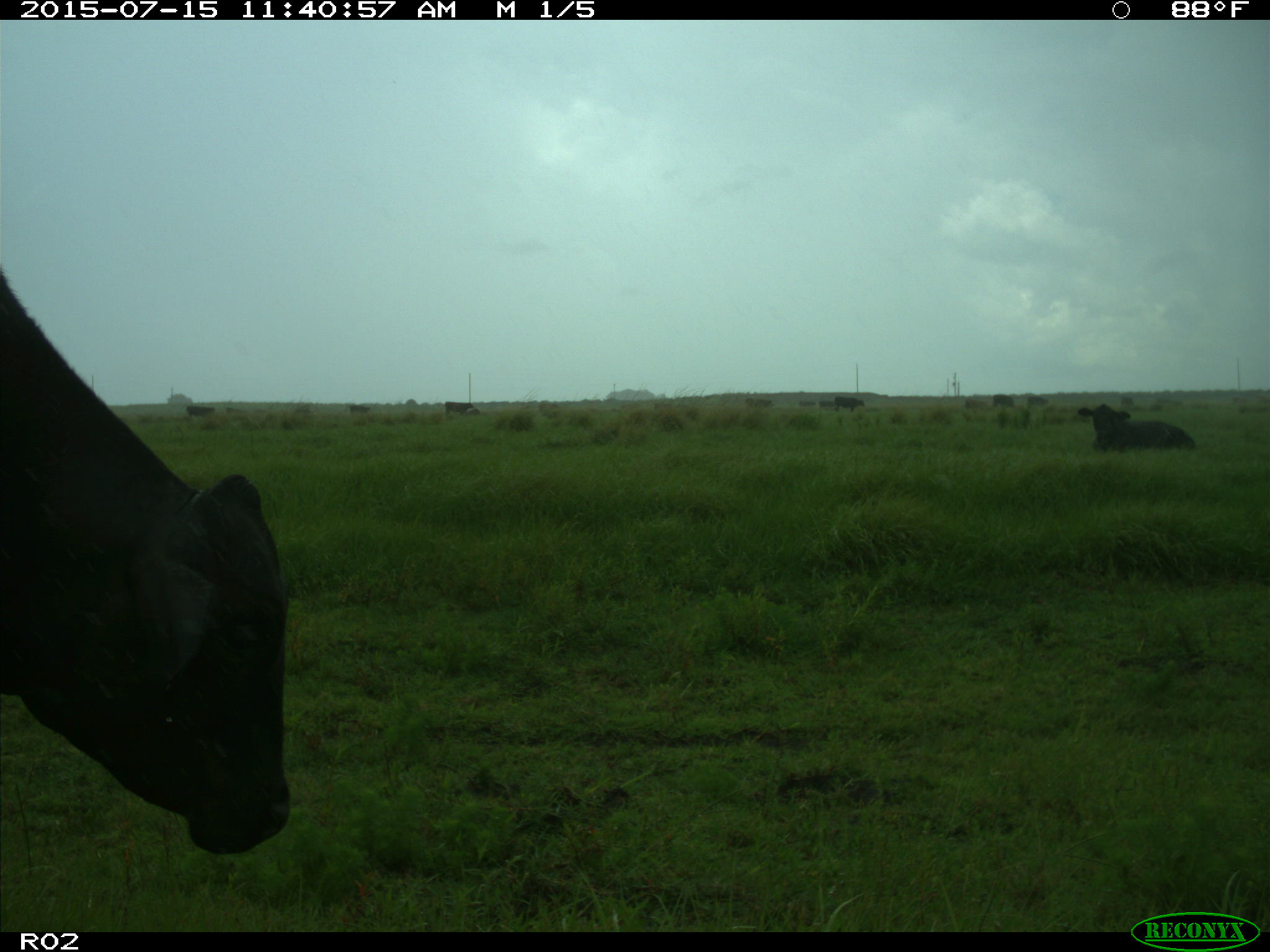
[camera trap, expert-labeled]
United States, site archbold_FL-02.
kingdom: Animalia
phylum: Chordata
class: Mammalia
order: Artiodactyla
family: Bovidae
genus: Bos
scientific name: Bos taurus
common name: domestic cow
Bos taurus (domestic cow).